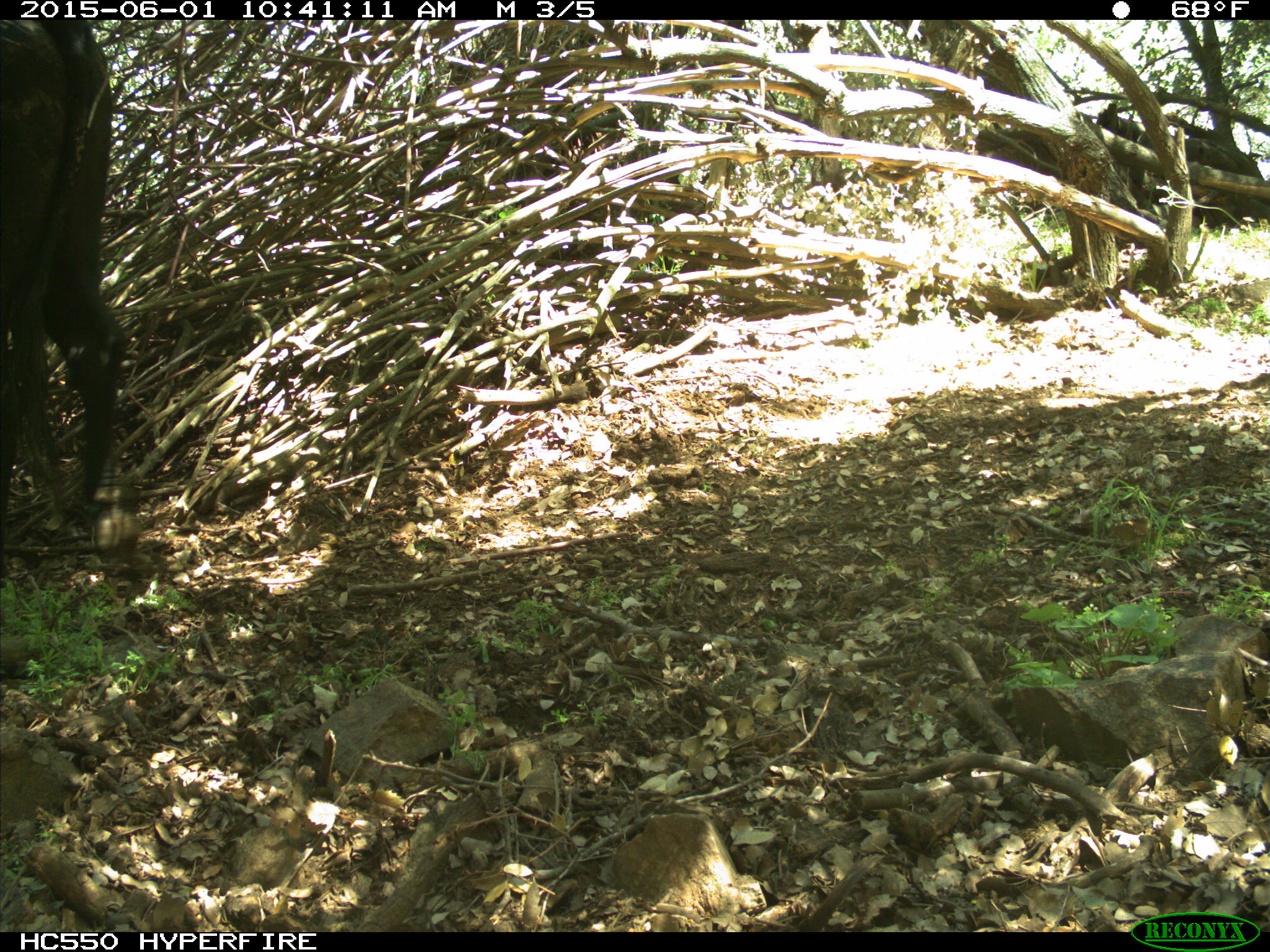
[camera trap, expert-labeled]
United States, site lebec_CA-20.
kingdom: Animalia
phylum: Chordata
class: Mammalia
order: Artiodactyla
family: Bovidae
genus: Bos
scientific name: Bos taurus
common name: domestic cow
Bos taurus (domestic cow).